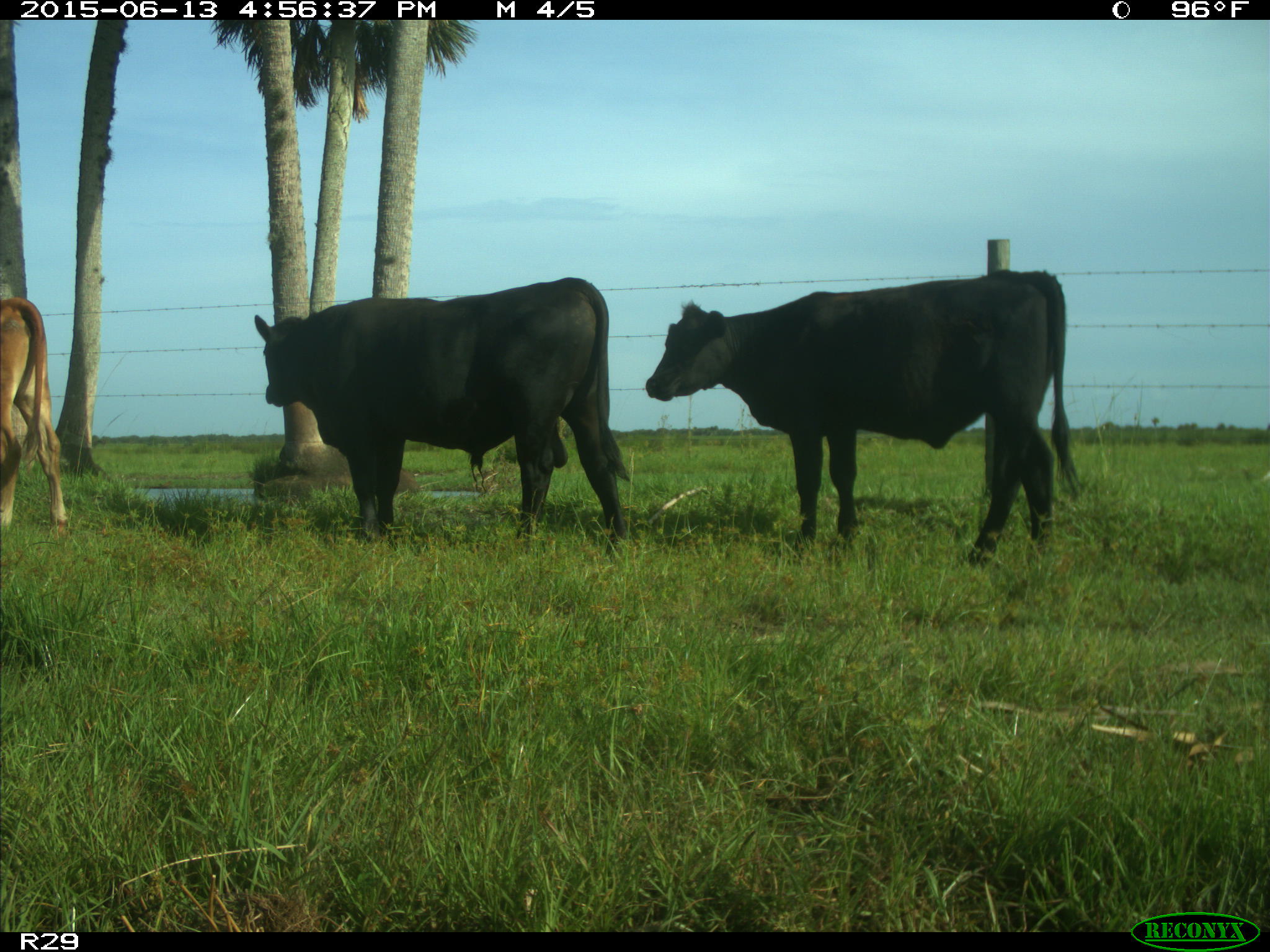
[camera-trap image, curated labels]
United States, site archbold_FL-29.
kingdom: Animalia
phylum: Chordata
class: Mammalia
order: Artiodactyla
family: Bovidae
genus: Bos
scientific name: Bos taurus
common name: domestic cow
Bos taurus (domestic cow).